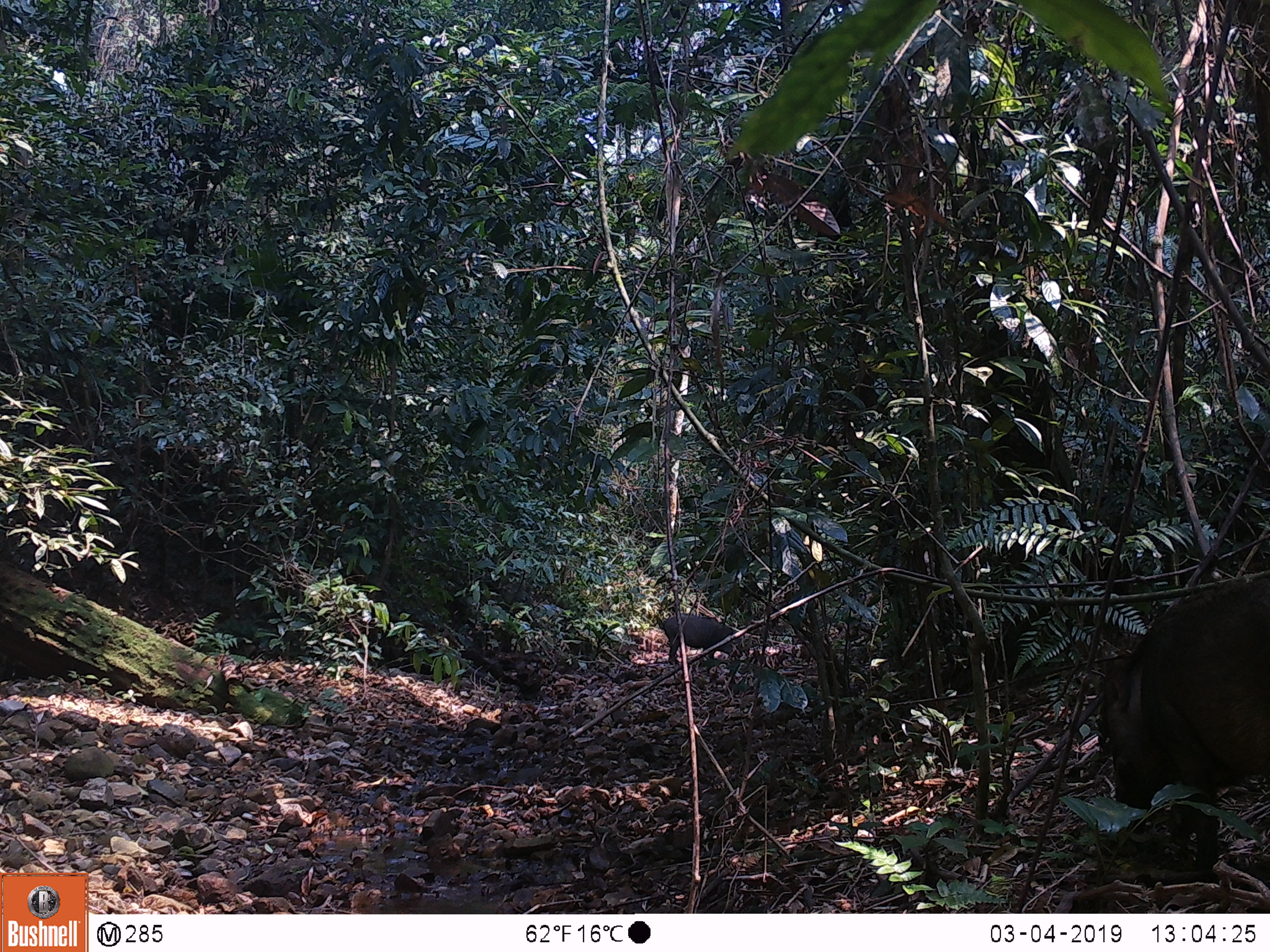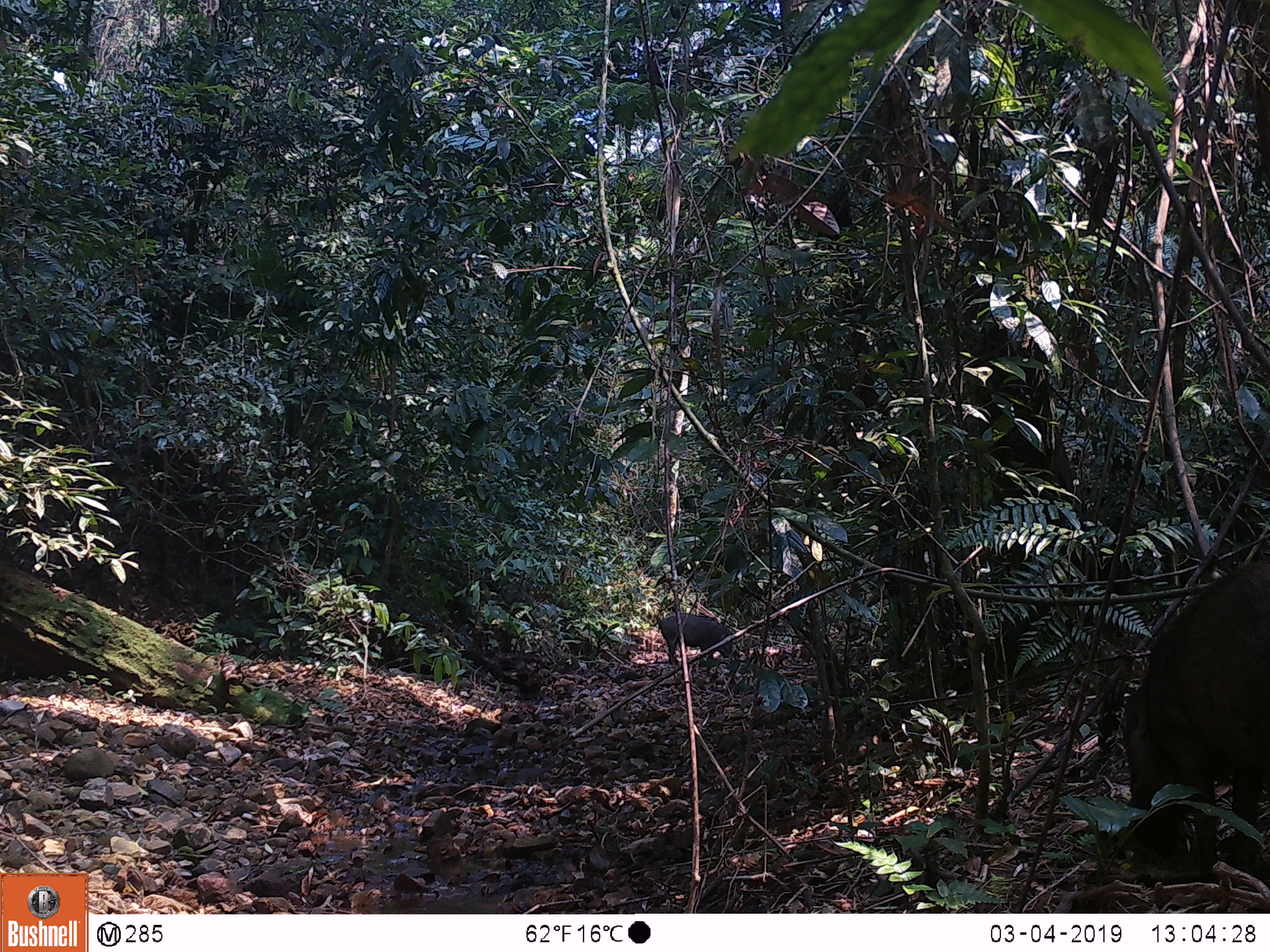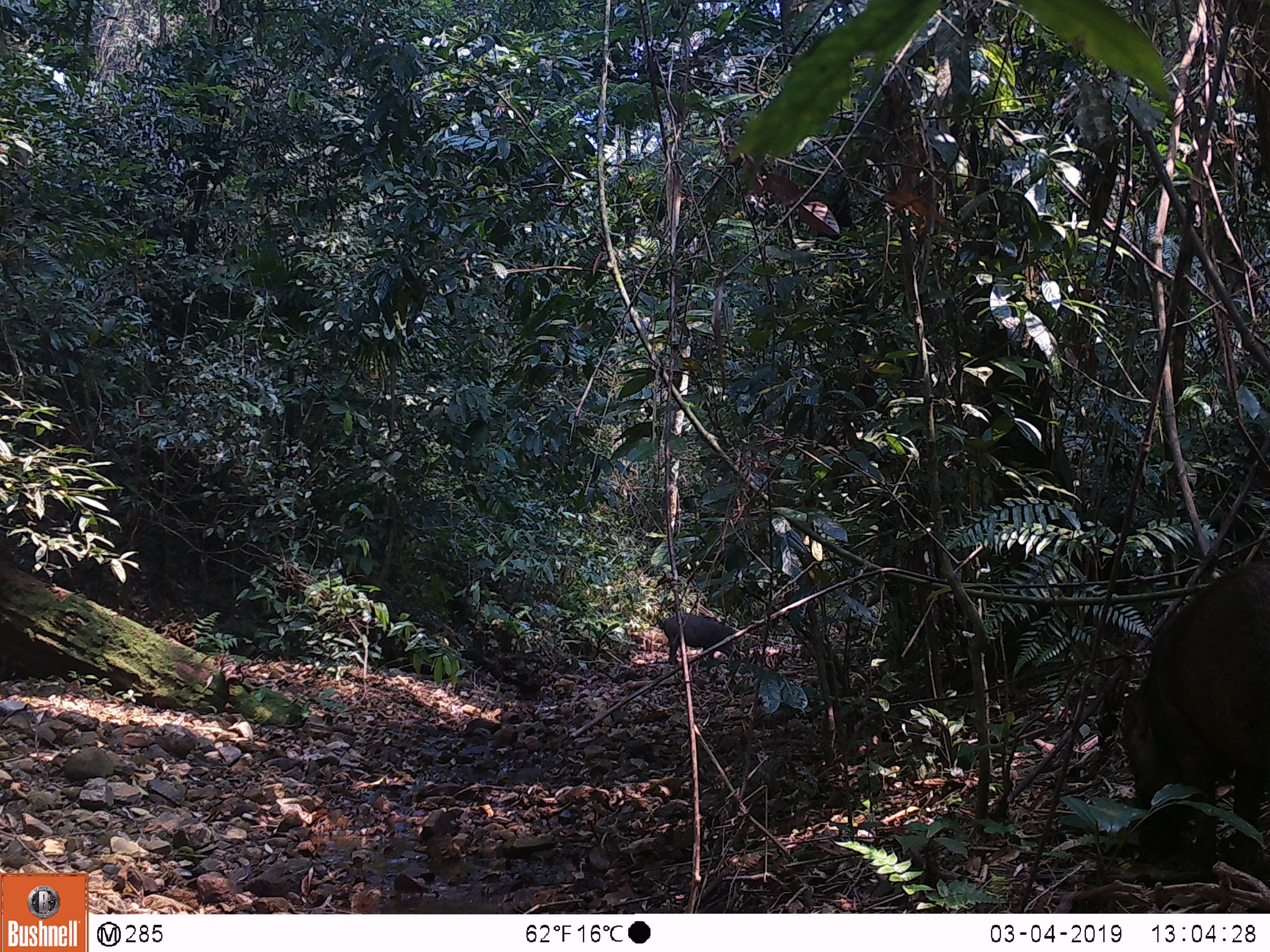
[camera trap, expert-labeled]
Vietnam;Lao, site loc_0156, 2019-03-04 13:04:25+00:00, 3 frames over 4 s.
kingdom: Animalia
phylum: Chordata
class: Mammalia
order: Artiodactyla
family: Suidae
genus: Sus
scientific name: Sus scrofa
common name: eurasian wild pig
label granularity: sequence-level